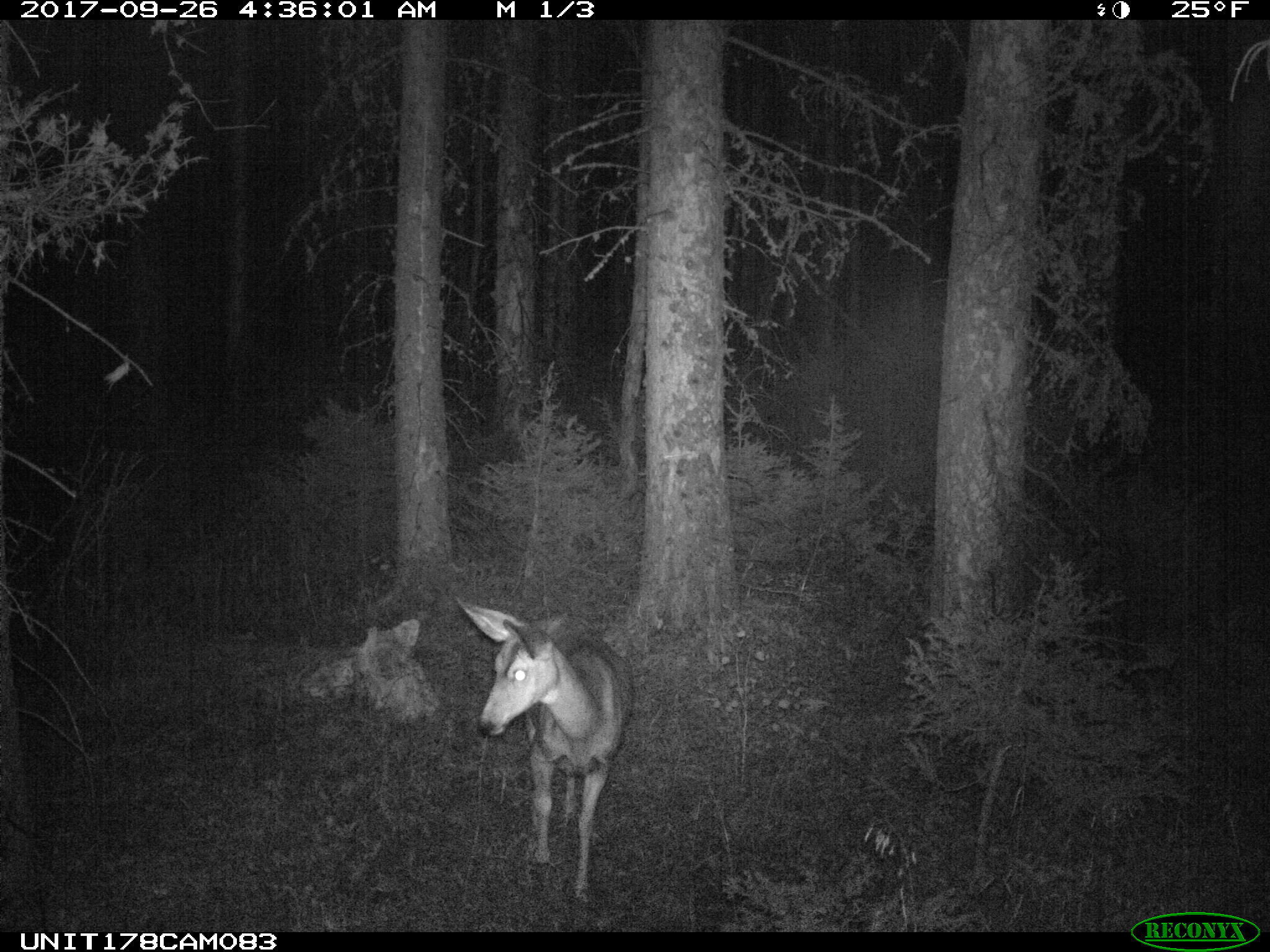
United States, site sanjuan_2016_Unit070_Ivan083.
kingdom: Animalia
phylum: Chordata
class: Mammalia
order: Artiodactyla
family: Cervidae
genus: Odocoileus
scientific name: Odocoileus hemionus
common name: mule deer